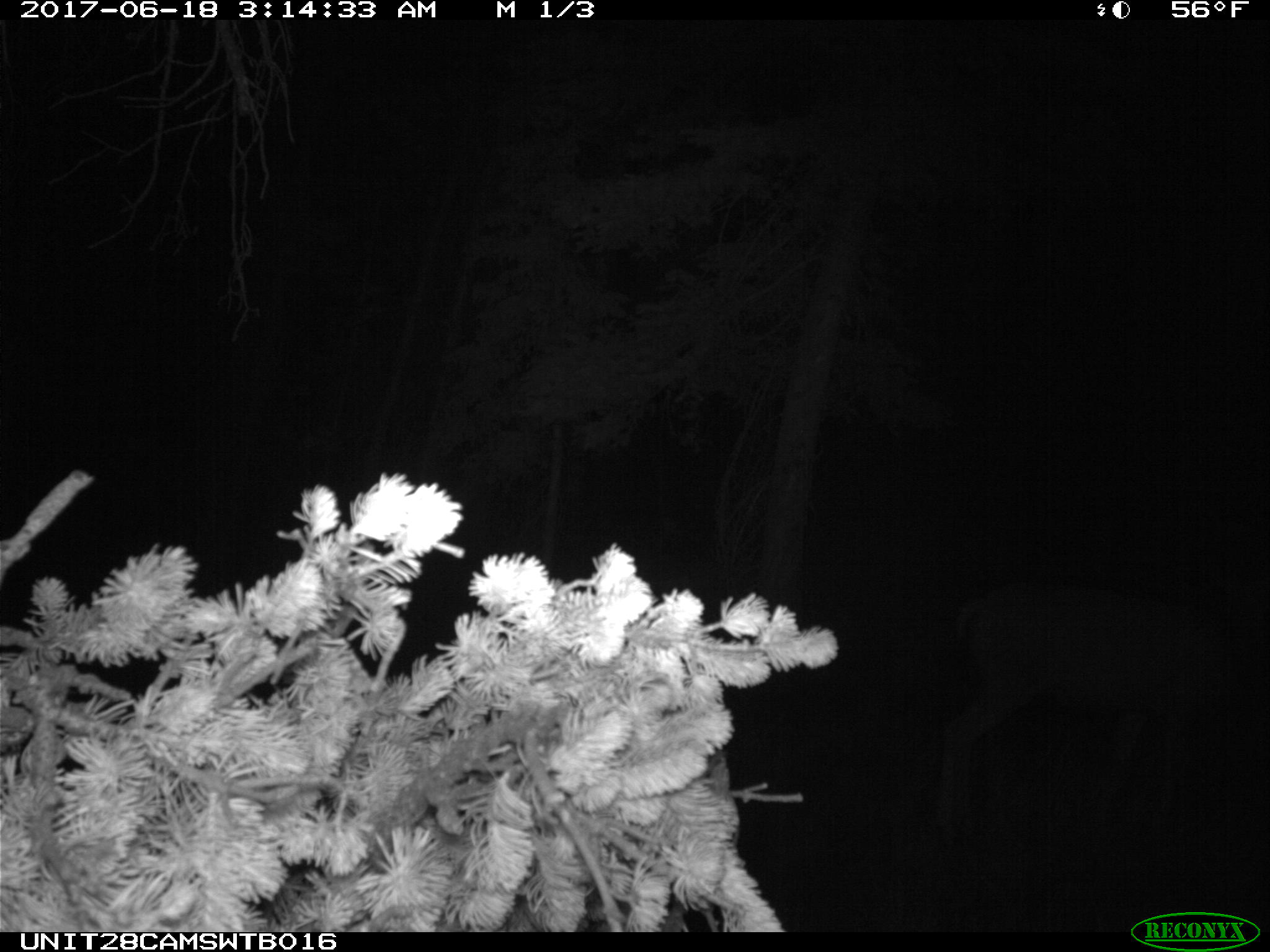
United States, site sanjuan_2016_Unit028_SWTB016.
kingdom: Animalia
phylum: Chordata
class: Mammalia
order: Artiodactyla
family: Cervidae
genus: Odocoileus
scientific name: Odocoileus hemionus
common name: mule deer